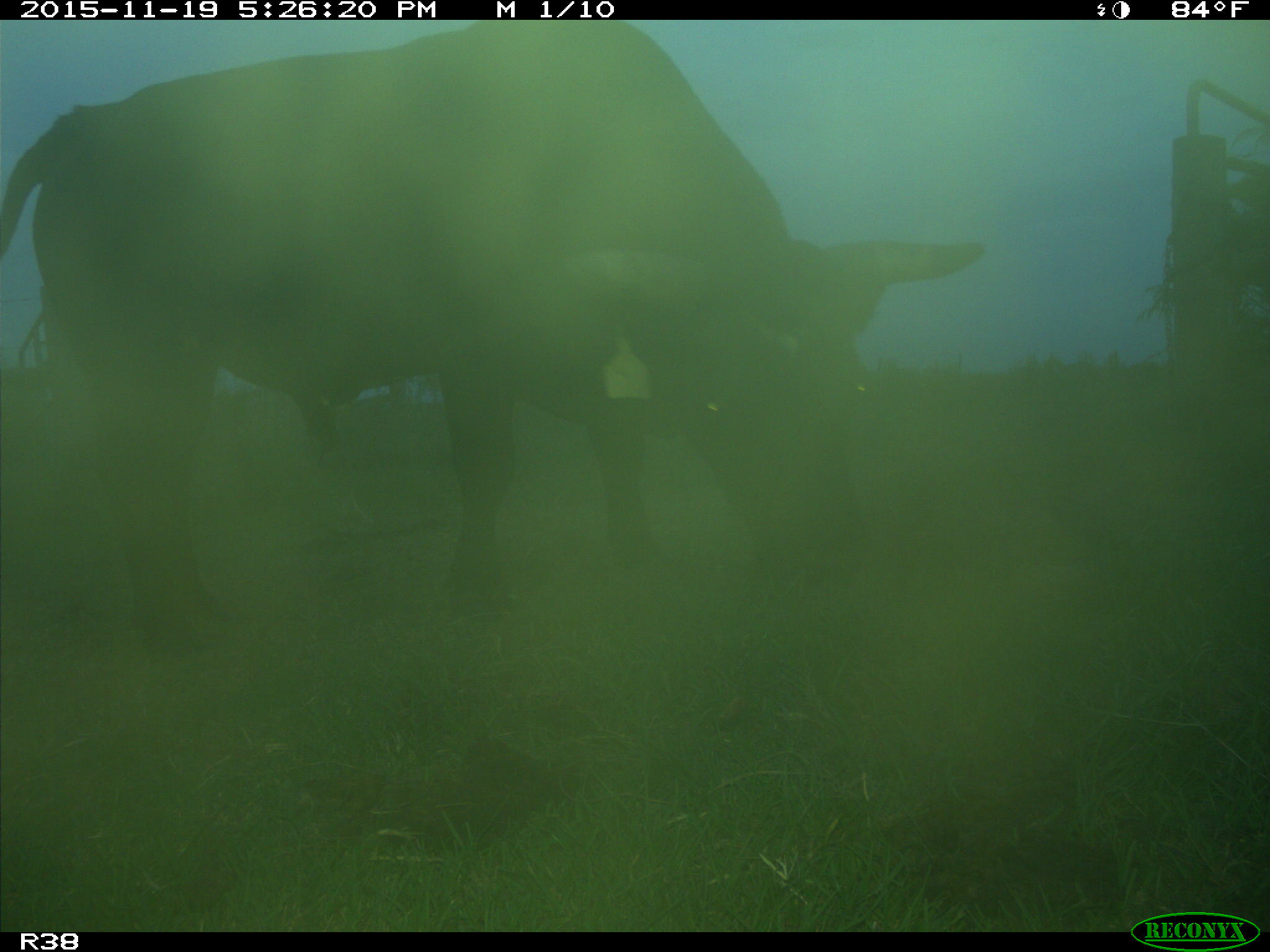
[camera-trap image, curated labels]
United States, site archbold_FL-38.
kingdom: Animalia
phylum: Chordata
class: Mammalia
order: Artiodactyla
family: Bovidae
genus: Bos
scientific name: Bos taurus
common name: domestic cow